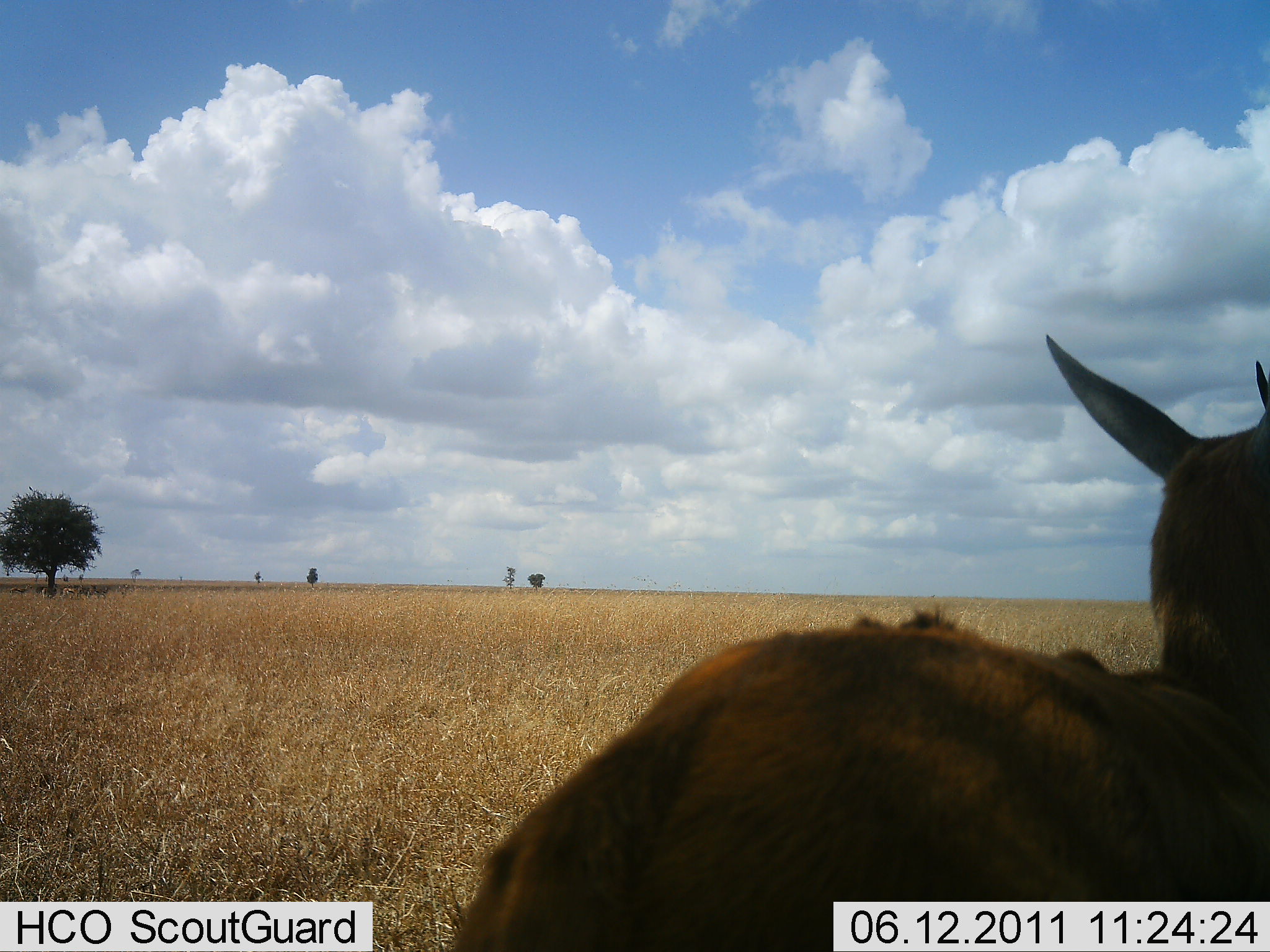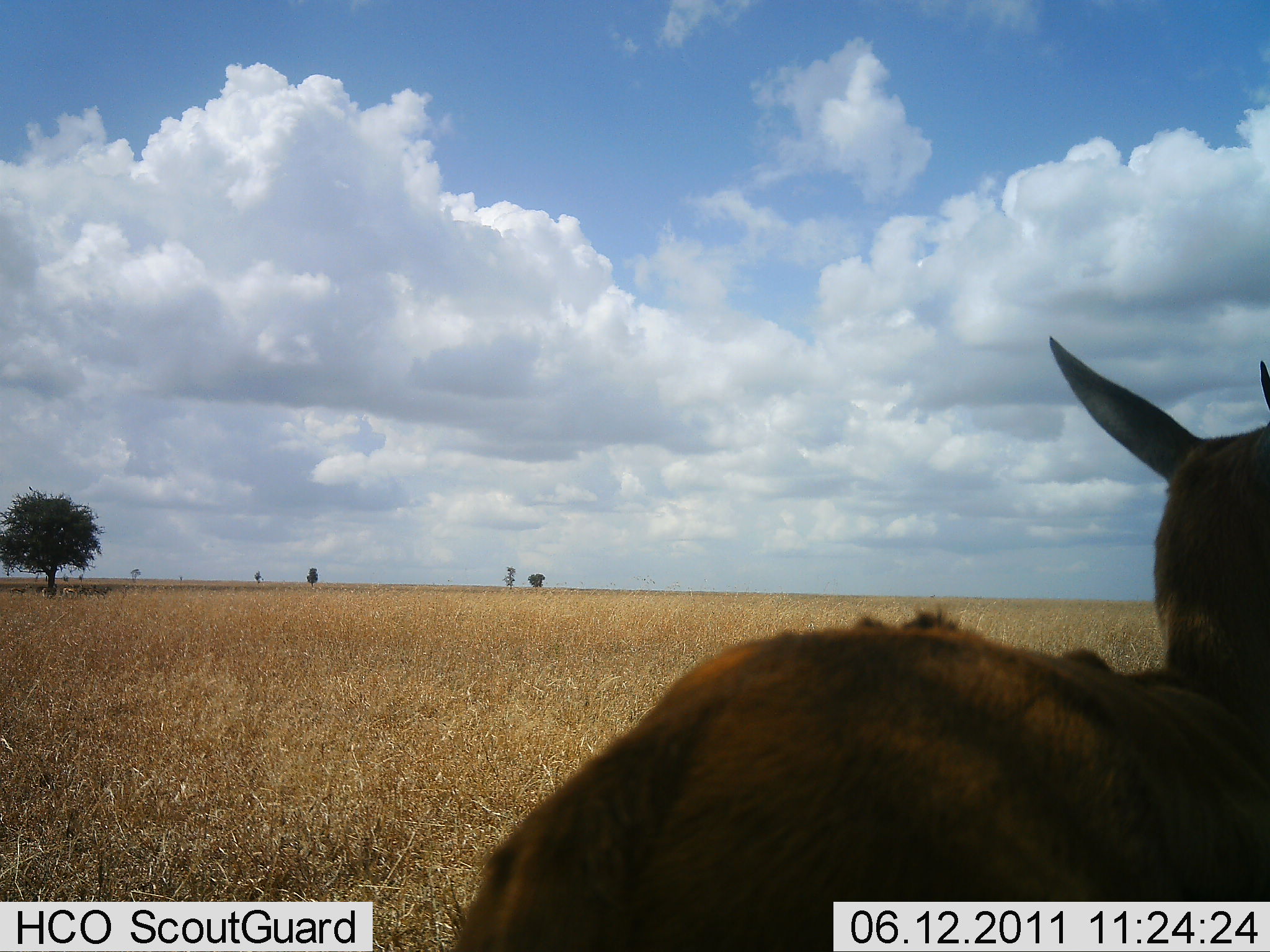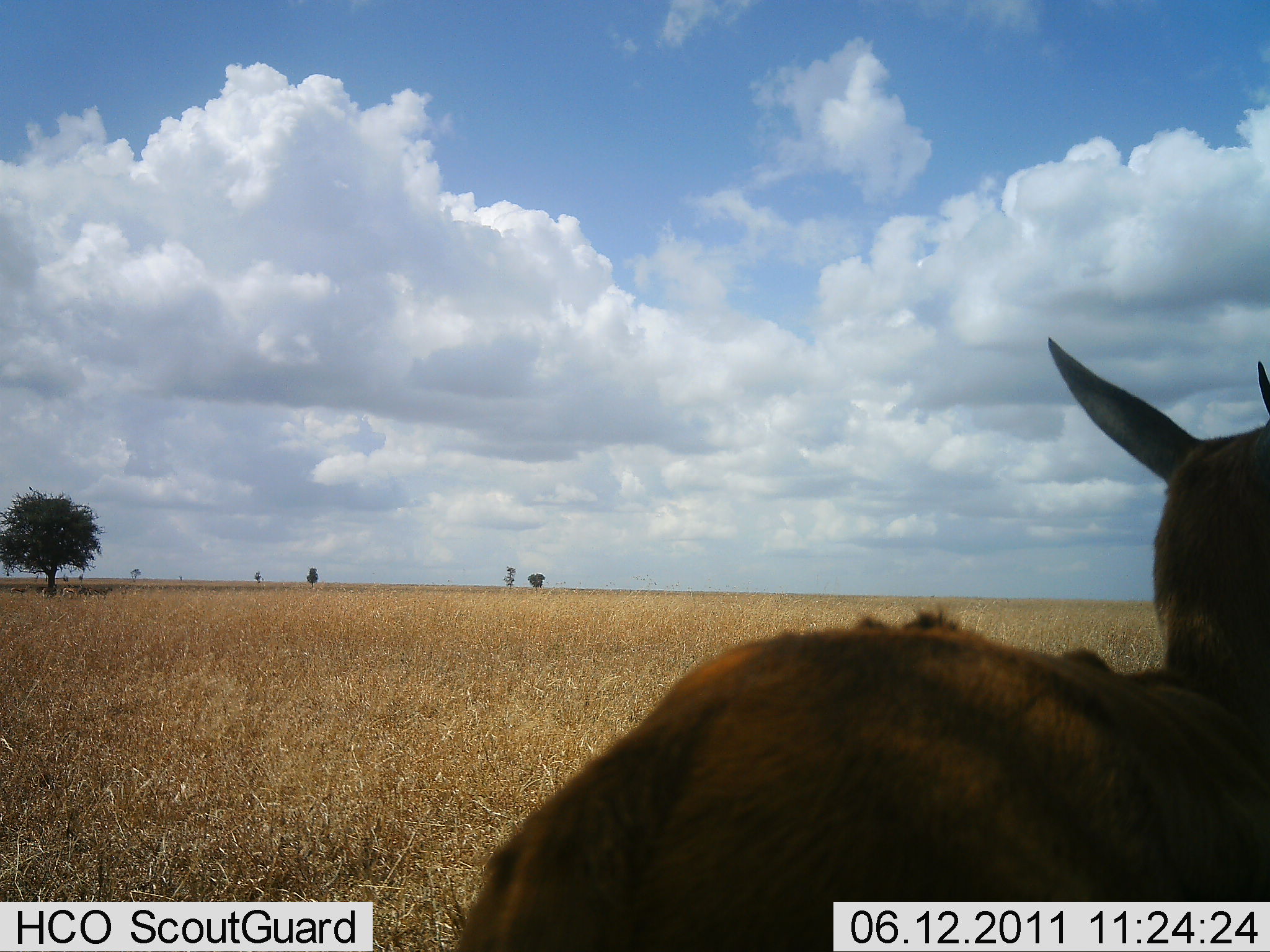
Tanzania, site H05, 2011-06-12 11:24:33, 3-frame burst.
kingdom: Animalia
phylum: Chordata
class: Mammalia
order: Artiodactyla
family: Bovidae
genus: Eudorcas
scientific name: Eudorcas thomsonii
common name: thomson's gazelle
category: gazellethomsons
Gazellethomsons (thomson's gazelle) (Eudorcas thomsonii), count 1. Behavior (volunteer vote fractions): standing 100%, resting 0%, moving 0%, interacting 0%. Young present (vote fraction): 0%. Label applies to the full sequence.